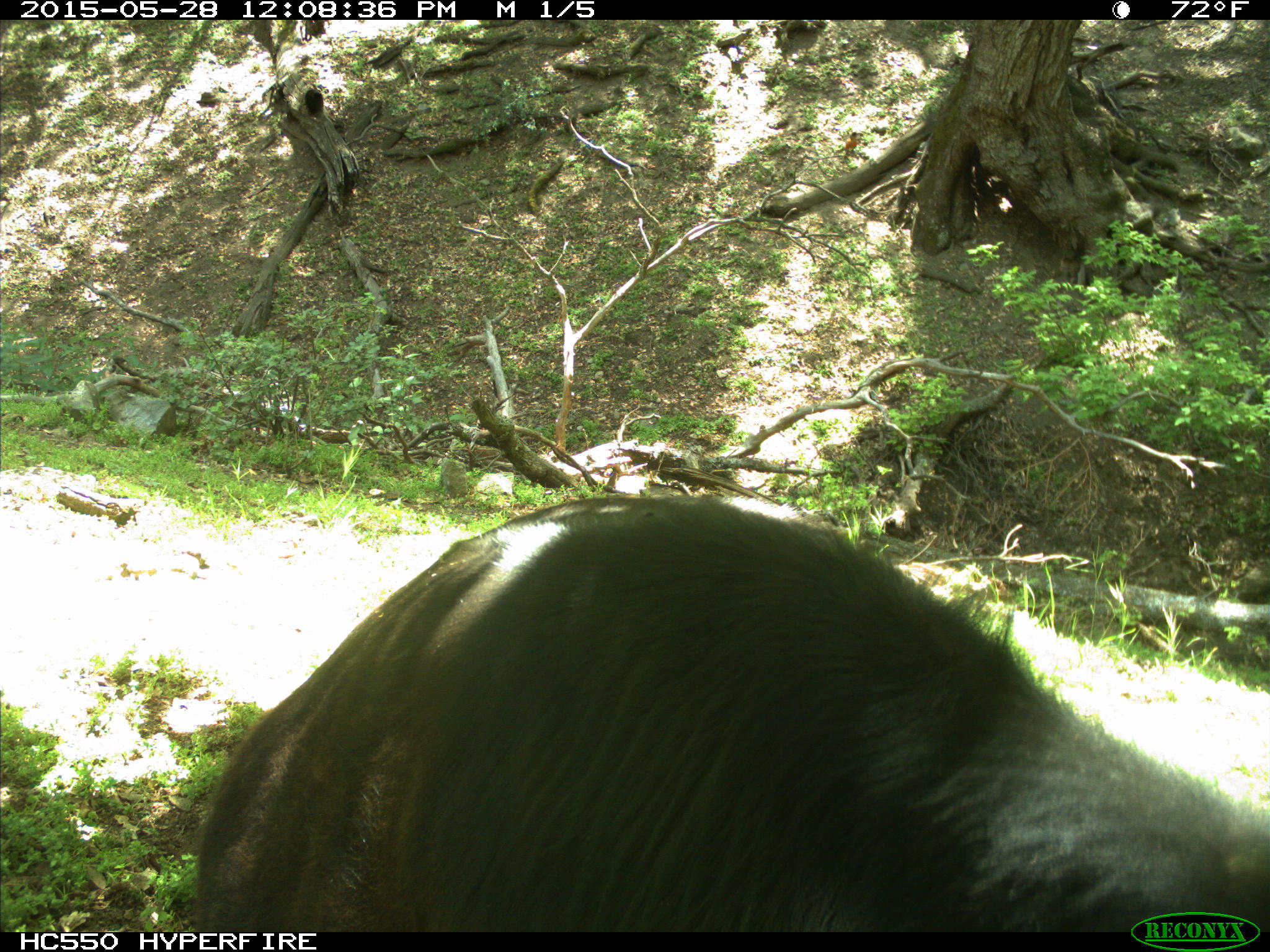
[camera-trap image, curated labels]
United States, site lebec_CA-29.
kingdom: Animalia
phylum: Chordata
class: Mammalia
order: Artiodactyla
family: Bovidae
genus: Bos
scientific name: Bos taurus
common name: domestic cow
Bos taurus (domestic cow).